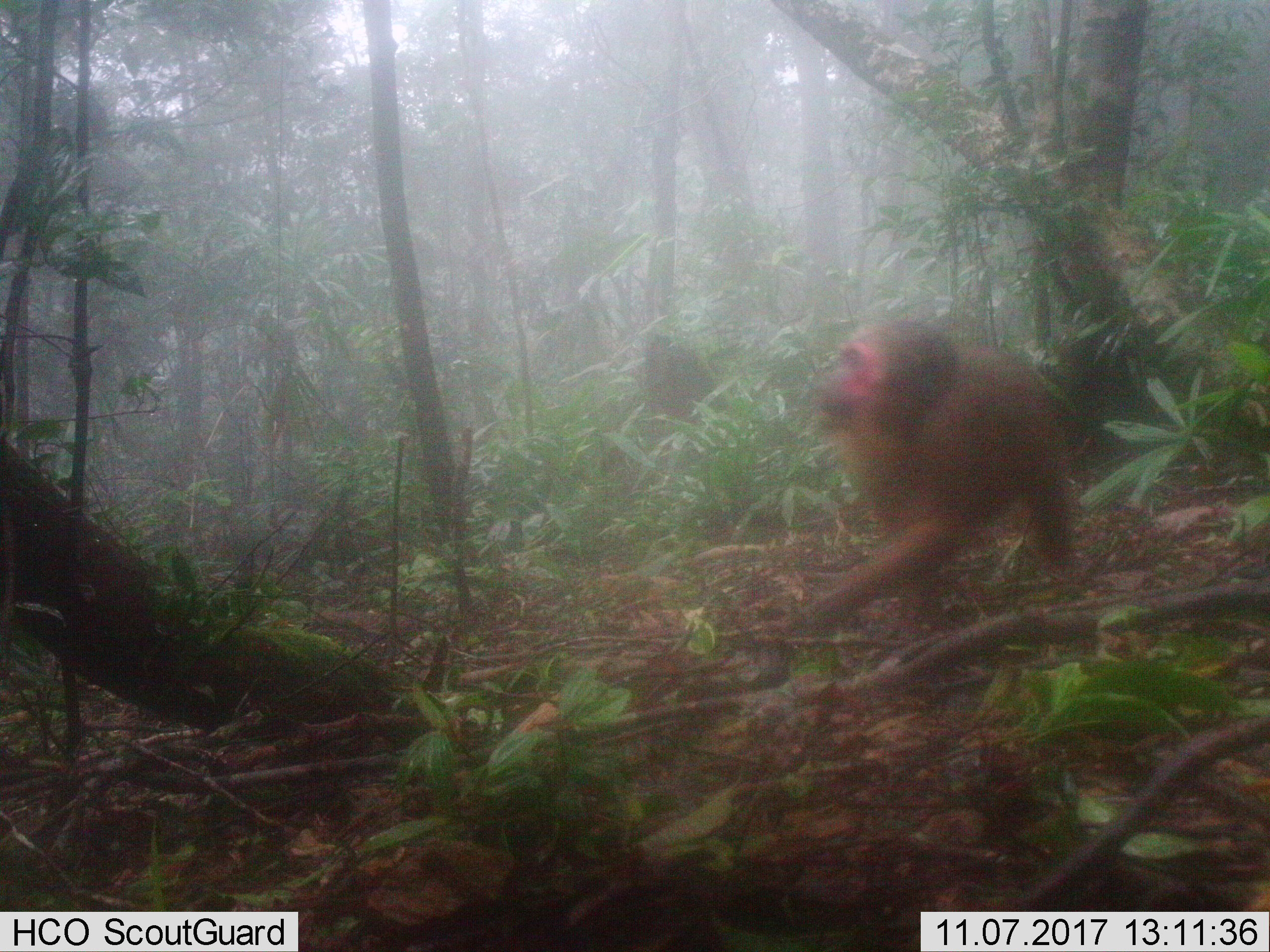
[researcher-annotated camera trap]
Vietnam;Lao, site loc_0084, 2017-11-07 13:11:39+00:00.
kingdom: Animalia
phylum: Chordata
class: Mammalia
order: Primates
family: Cercopithecidae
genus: Macaca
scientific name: Macaca arctoides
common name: stump-tailed macaque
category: stump tailed macaque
Stump tailed macaque (stump-tailed macaque) (Macaca arctoides). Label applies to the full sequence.